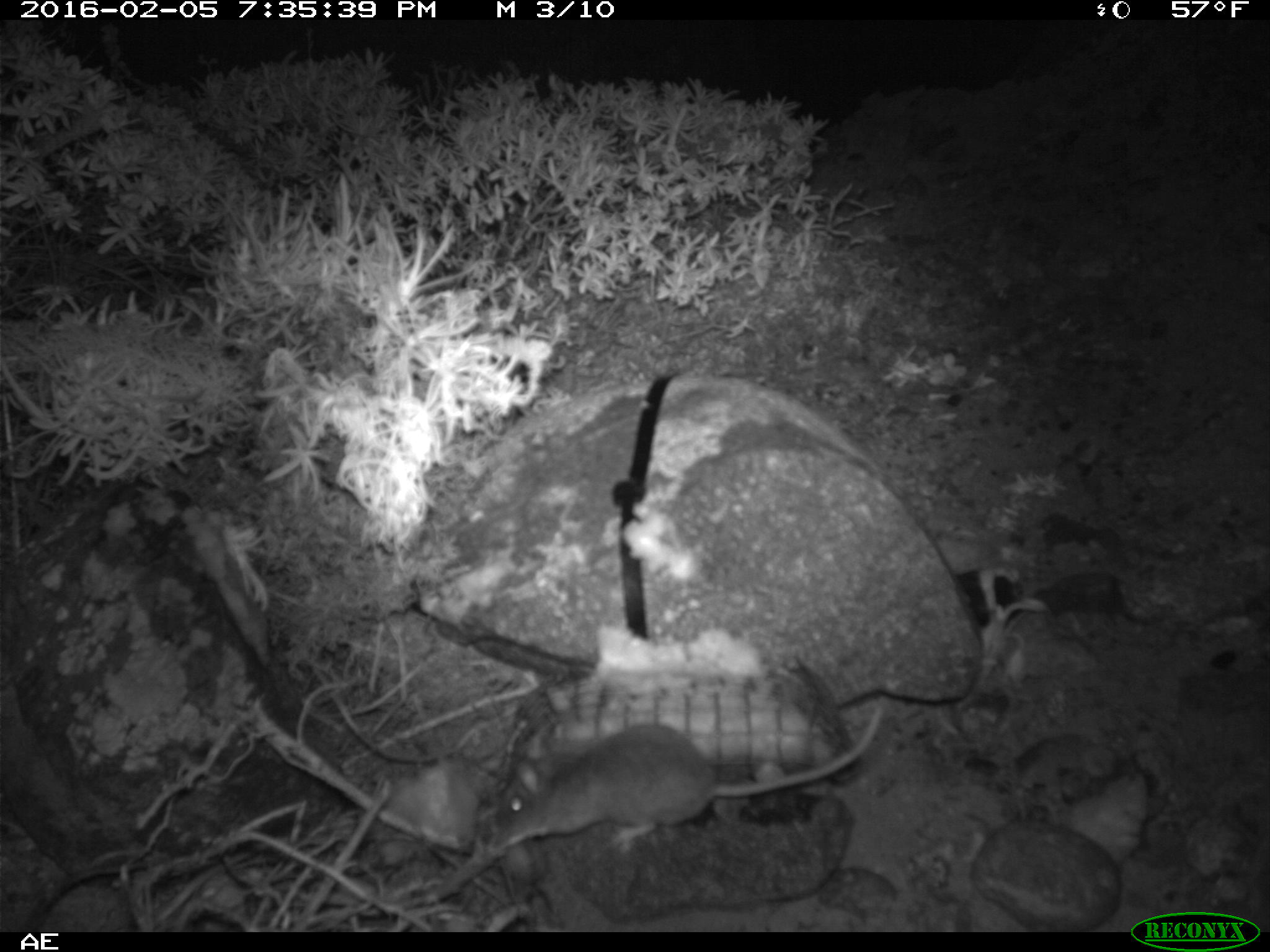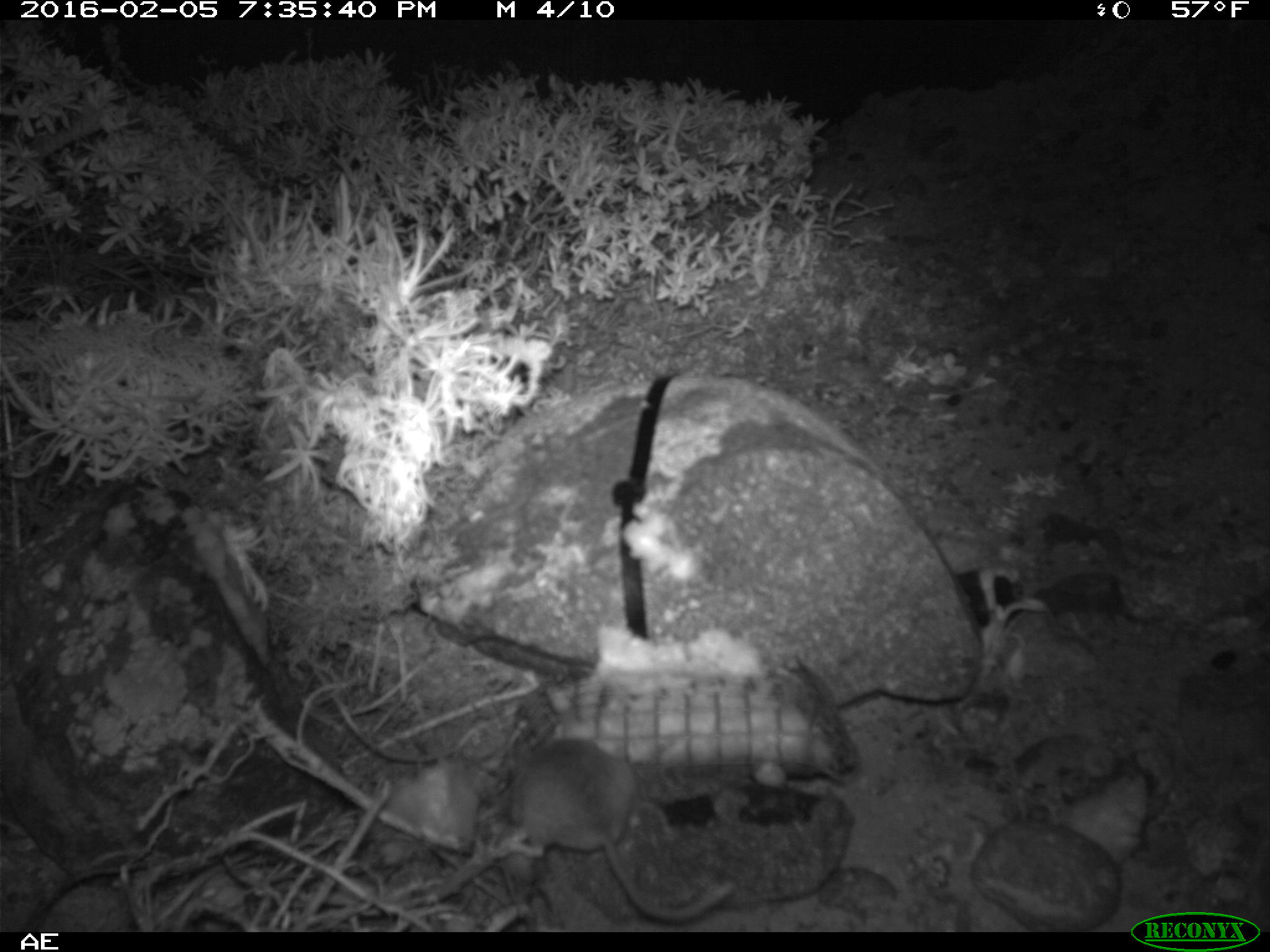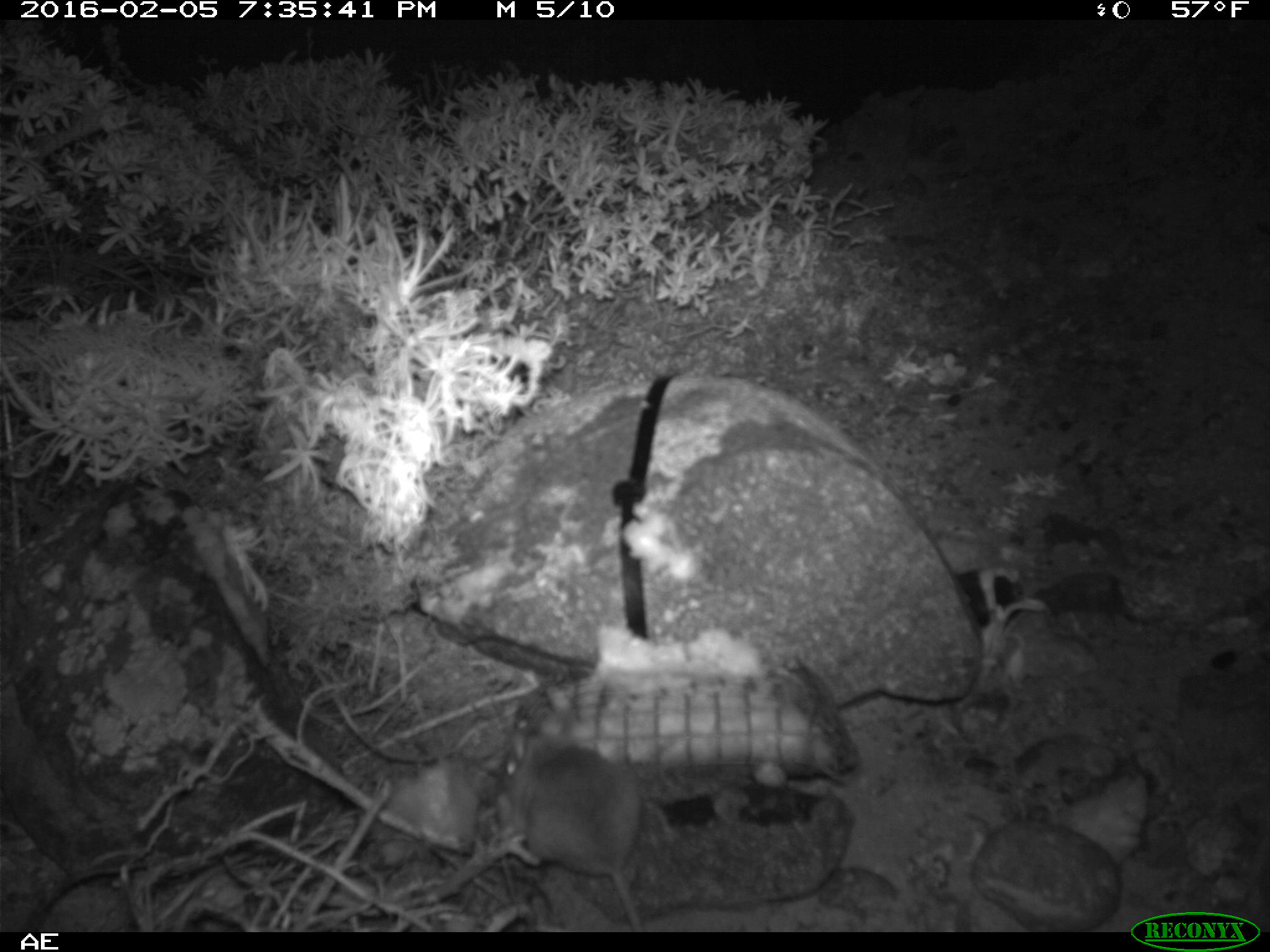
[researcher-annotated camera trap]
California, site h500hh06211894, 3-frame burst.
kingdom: Animalia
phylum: Chordata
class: Mammalia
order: Rodentia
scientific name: Rodentia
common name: rodent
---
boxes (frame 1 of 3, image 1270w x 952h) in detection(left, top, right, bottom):
rodent: detection(486, 703, 884, 852)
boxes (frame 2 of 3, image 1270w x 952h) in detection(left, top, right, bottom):
rodent: detection(502, 735, 735, 922)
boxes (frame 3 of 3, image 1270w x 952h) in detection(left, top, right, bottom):
rodent: detection(499, 708, 642, 932)